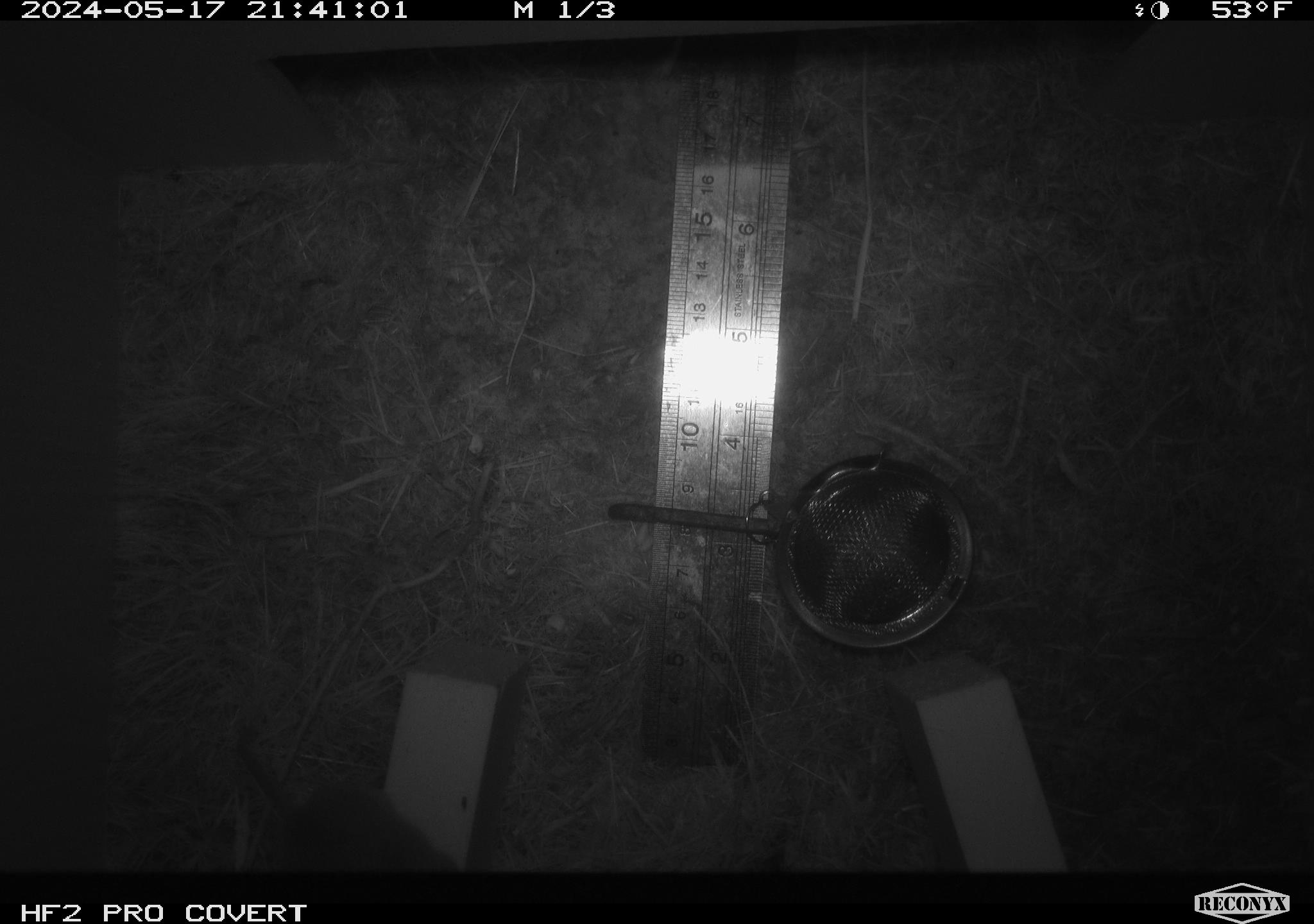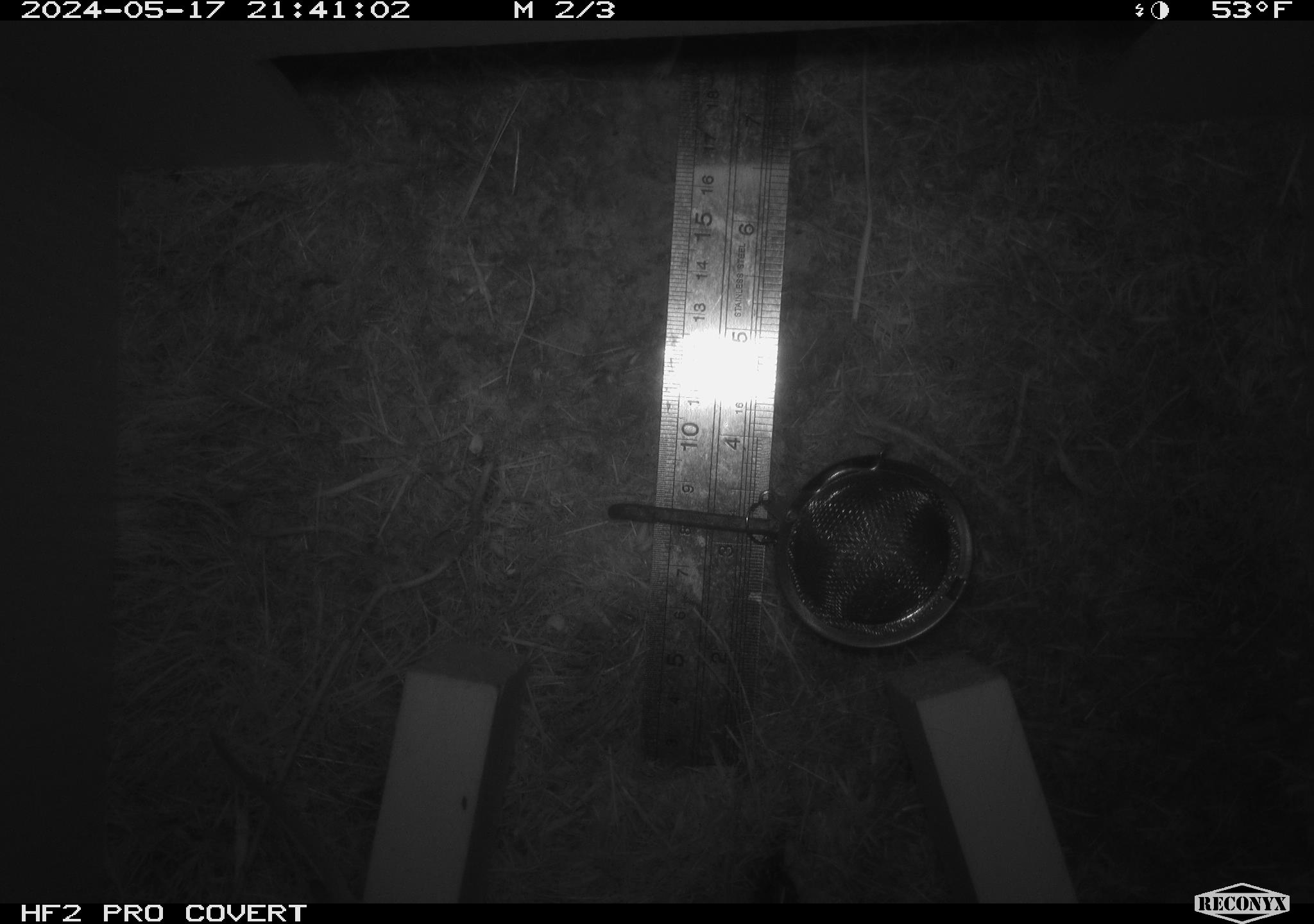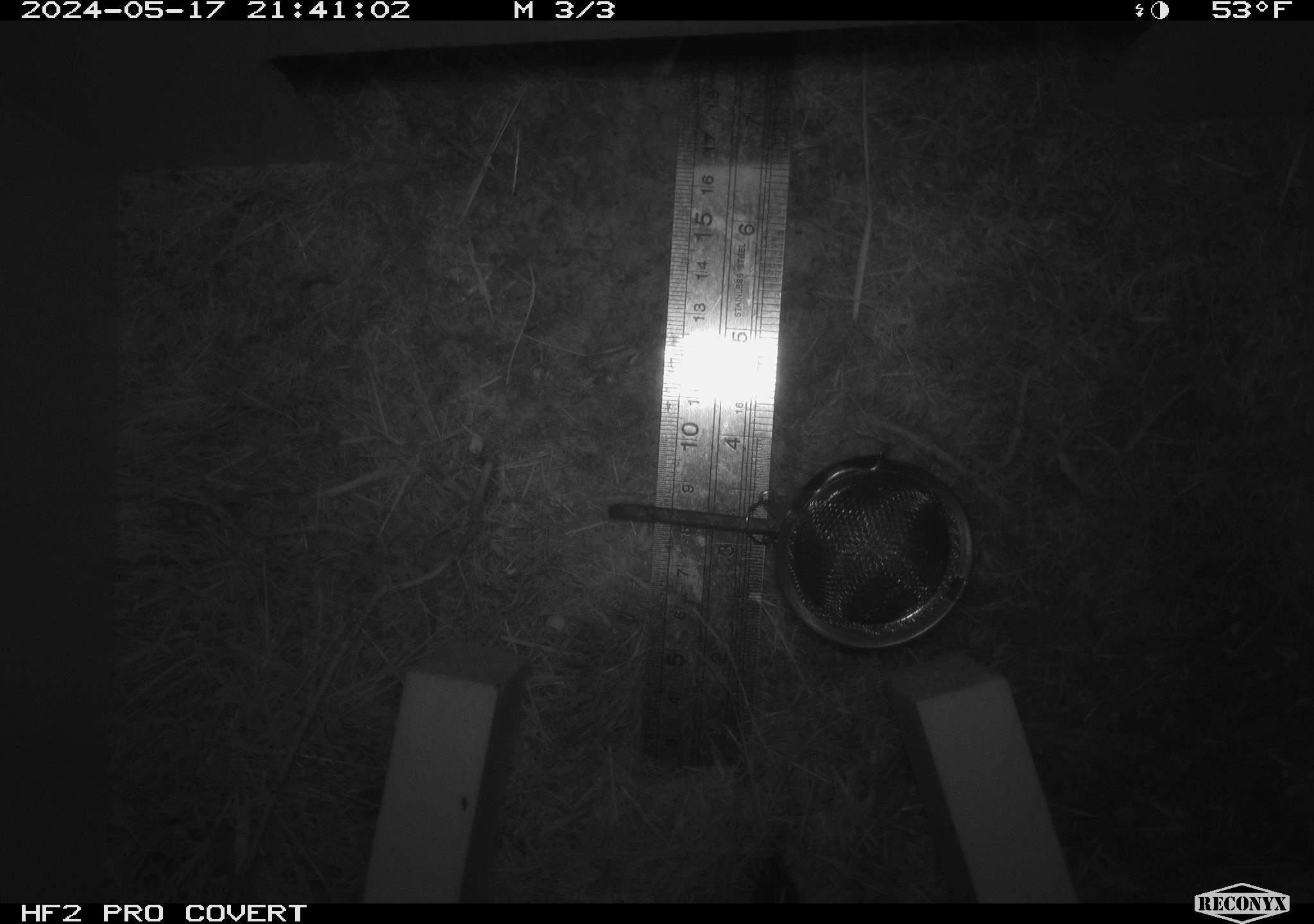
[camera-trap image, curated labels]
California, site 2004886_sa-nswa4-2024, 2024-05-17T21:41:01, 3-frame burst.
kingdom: Animalia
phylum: Chordata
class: Mammalia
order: Rodentia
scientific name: Rodentia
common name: rodent